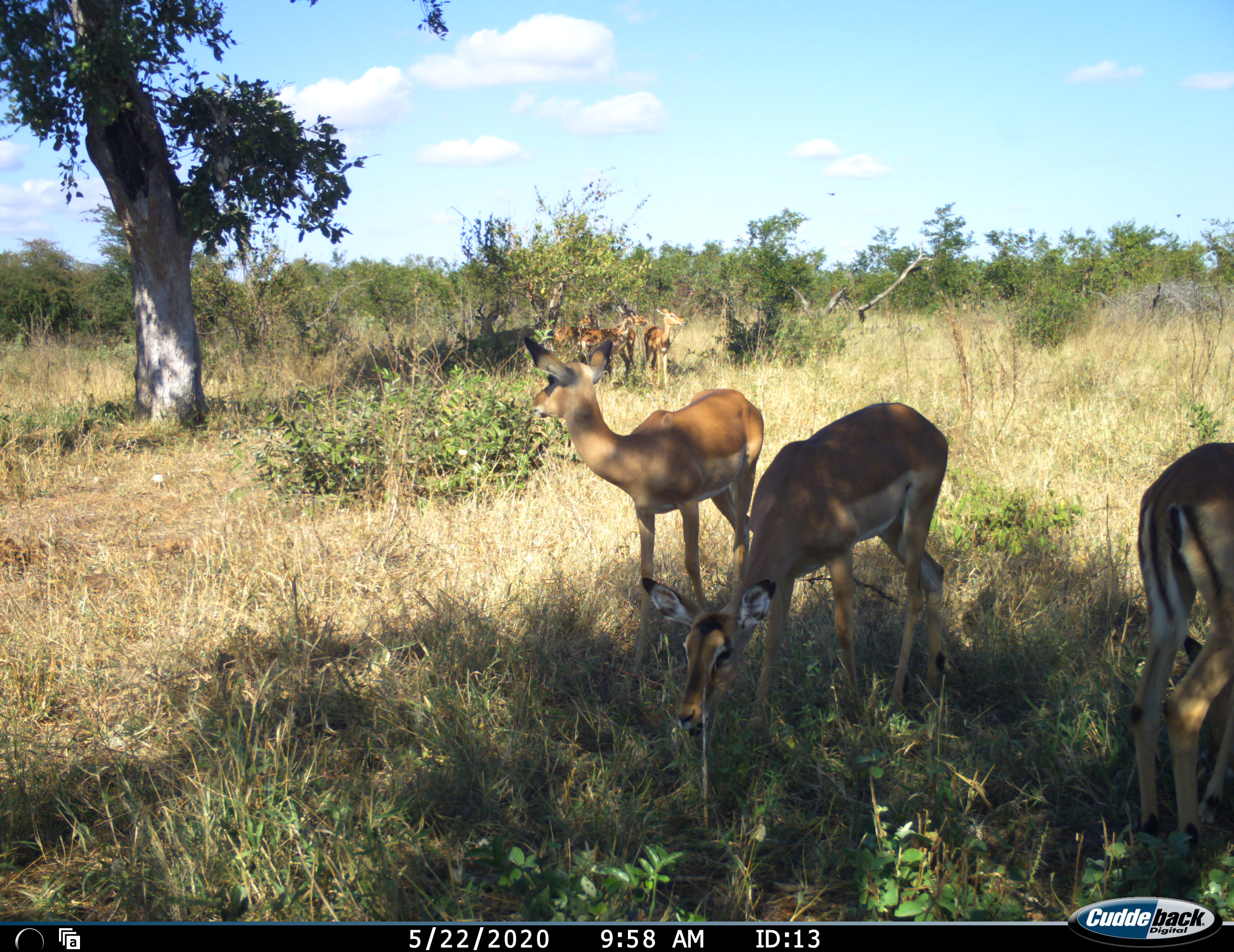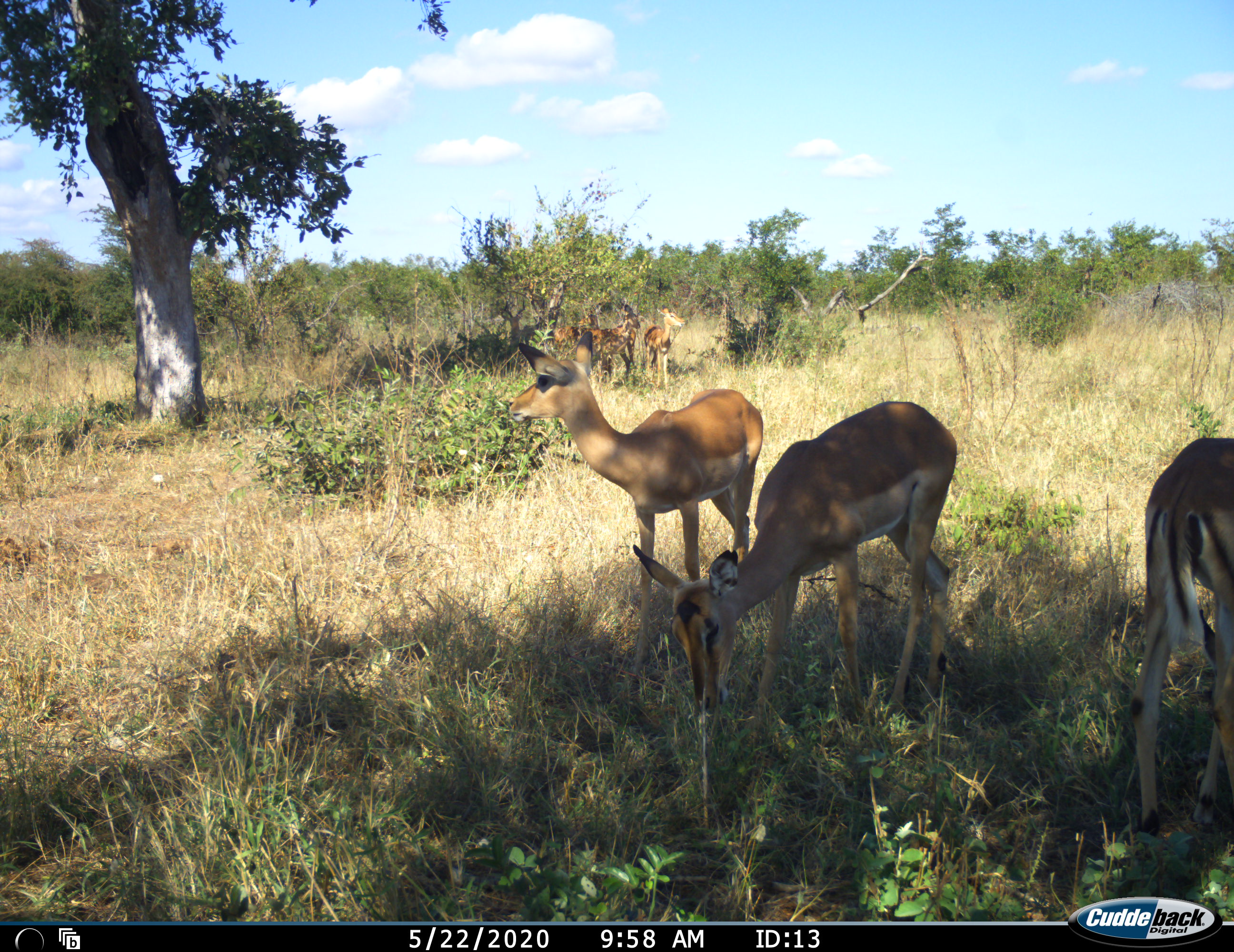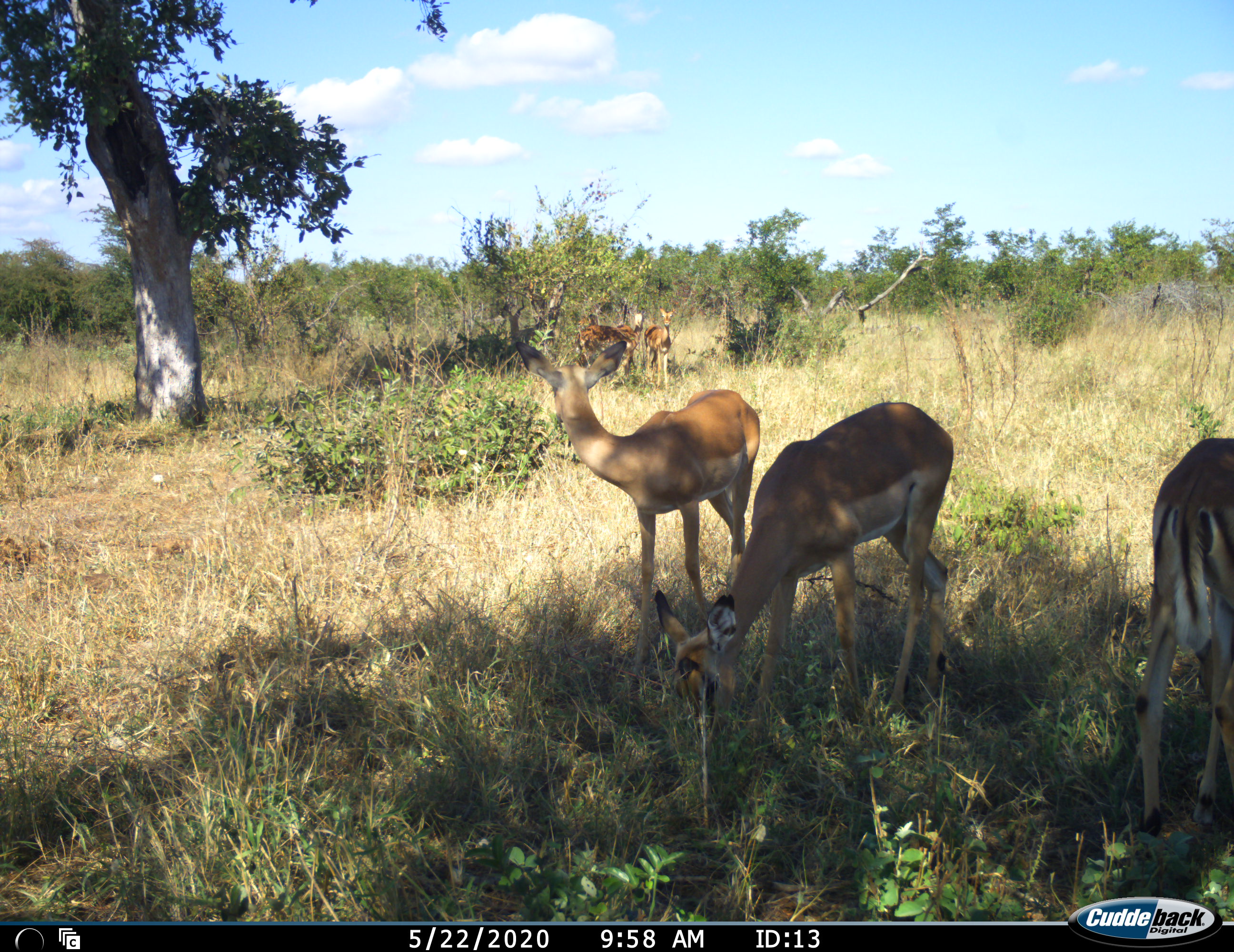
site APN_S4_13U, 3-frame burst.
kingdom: Animalia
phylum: Chordata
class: Mammalia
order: Artiodactyla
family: Bovidae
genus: Aepyceros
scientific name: Aepyceros melampus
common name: impala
Impala (Aepyceros melampus), count 6. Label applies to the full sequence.